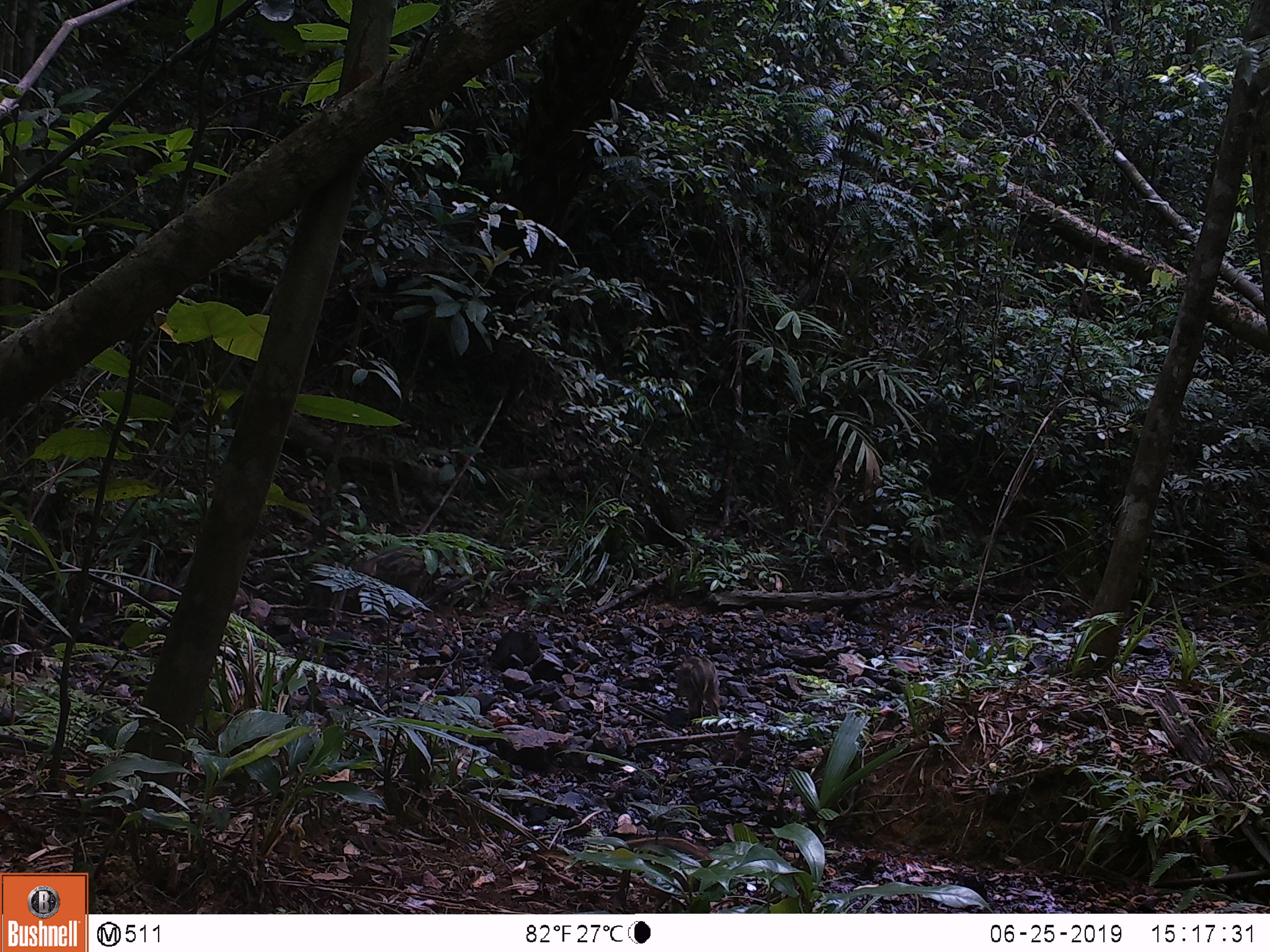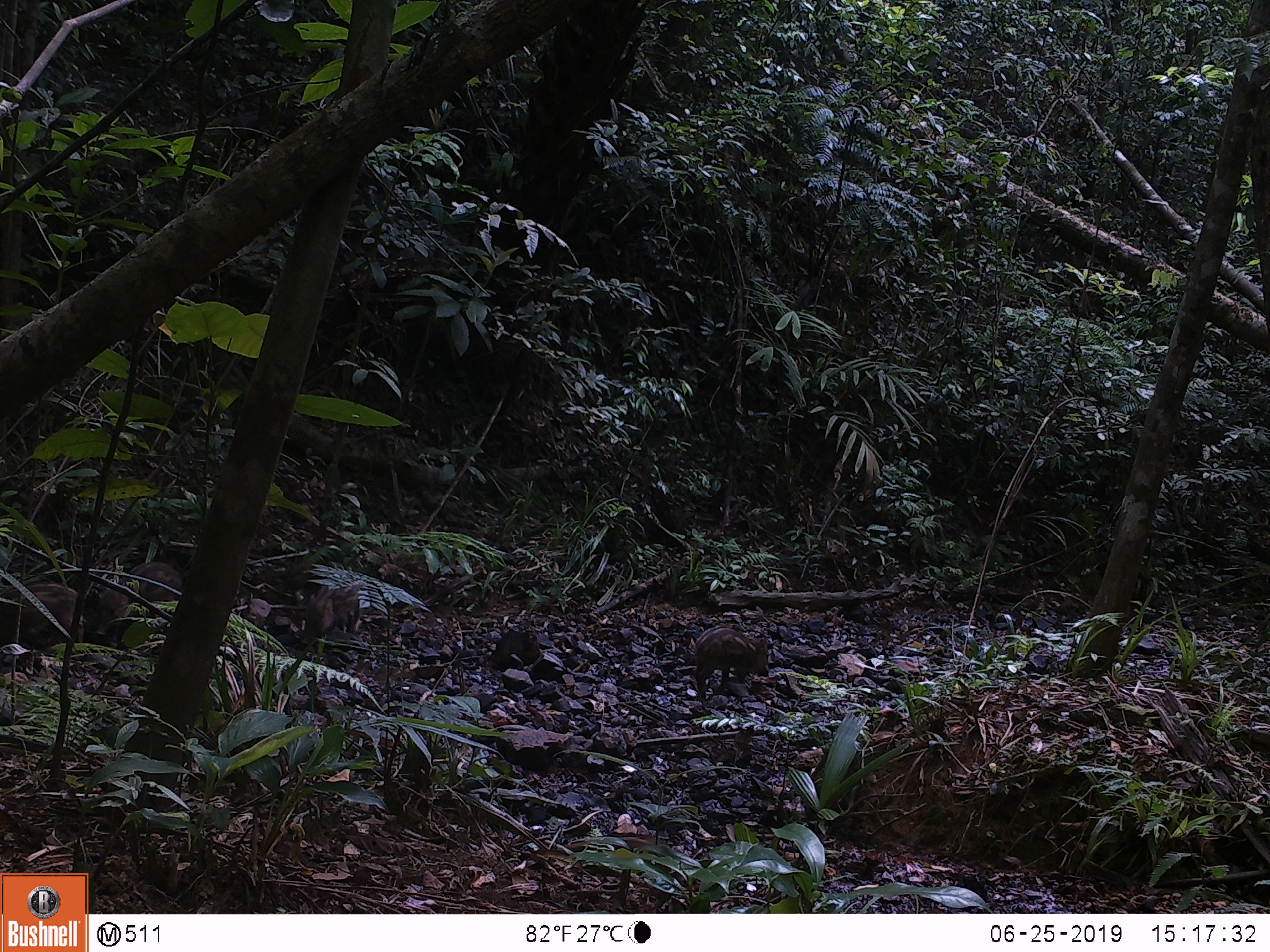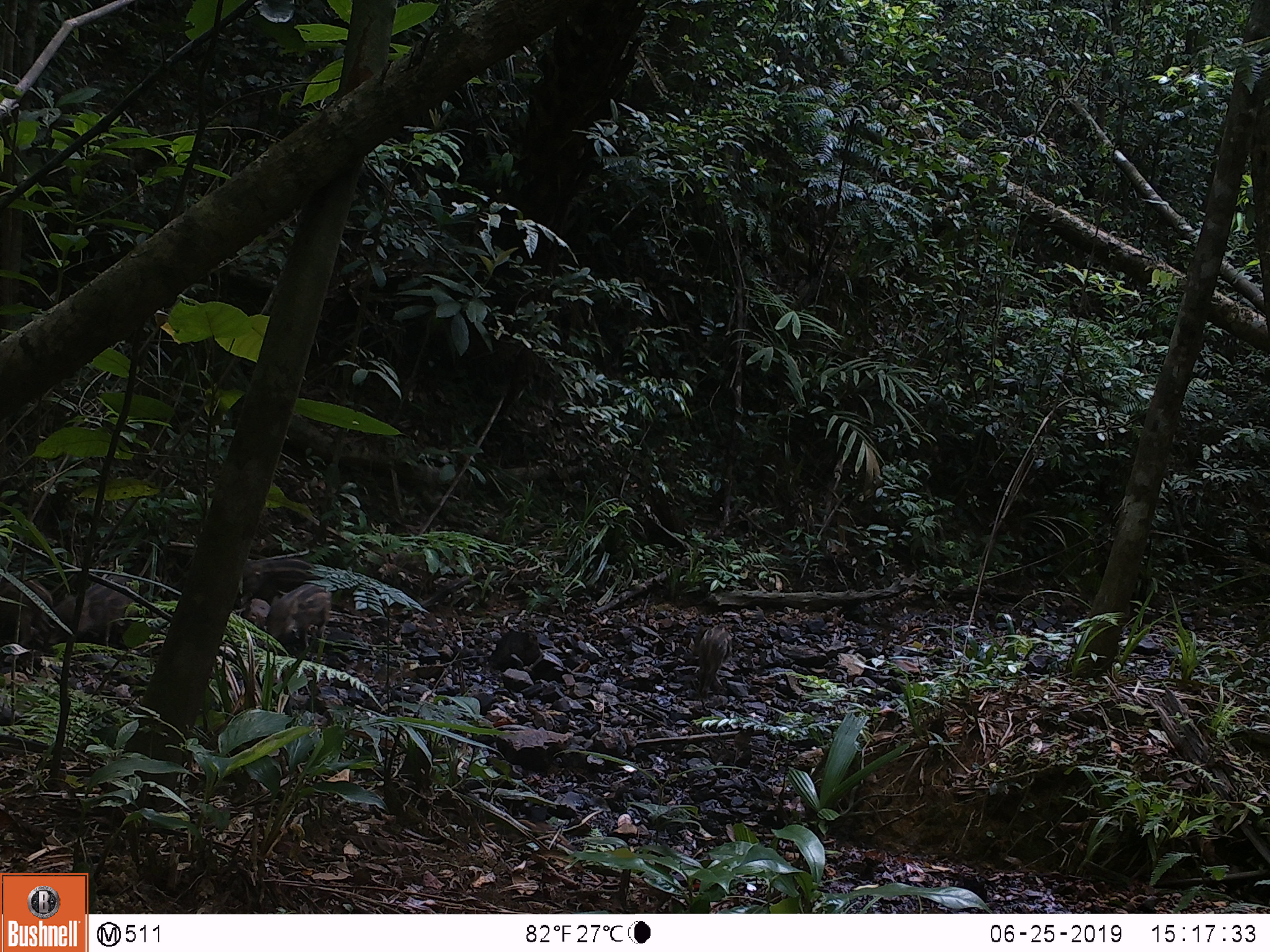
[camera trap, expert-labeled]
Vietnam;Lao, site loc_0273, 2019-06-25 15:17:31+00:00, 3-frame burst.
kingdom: Animalia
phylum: Chordata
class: Mammalia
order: Artiodactyla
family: Suidae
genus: Sus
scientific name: Sus scrofa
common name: eurasian wild pig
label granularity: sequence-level